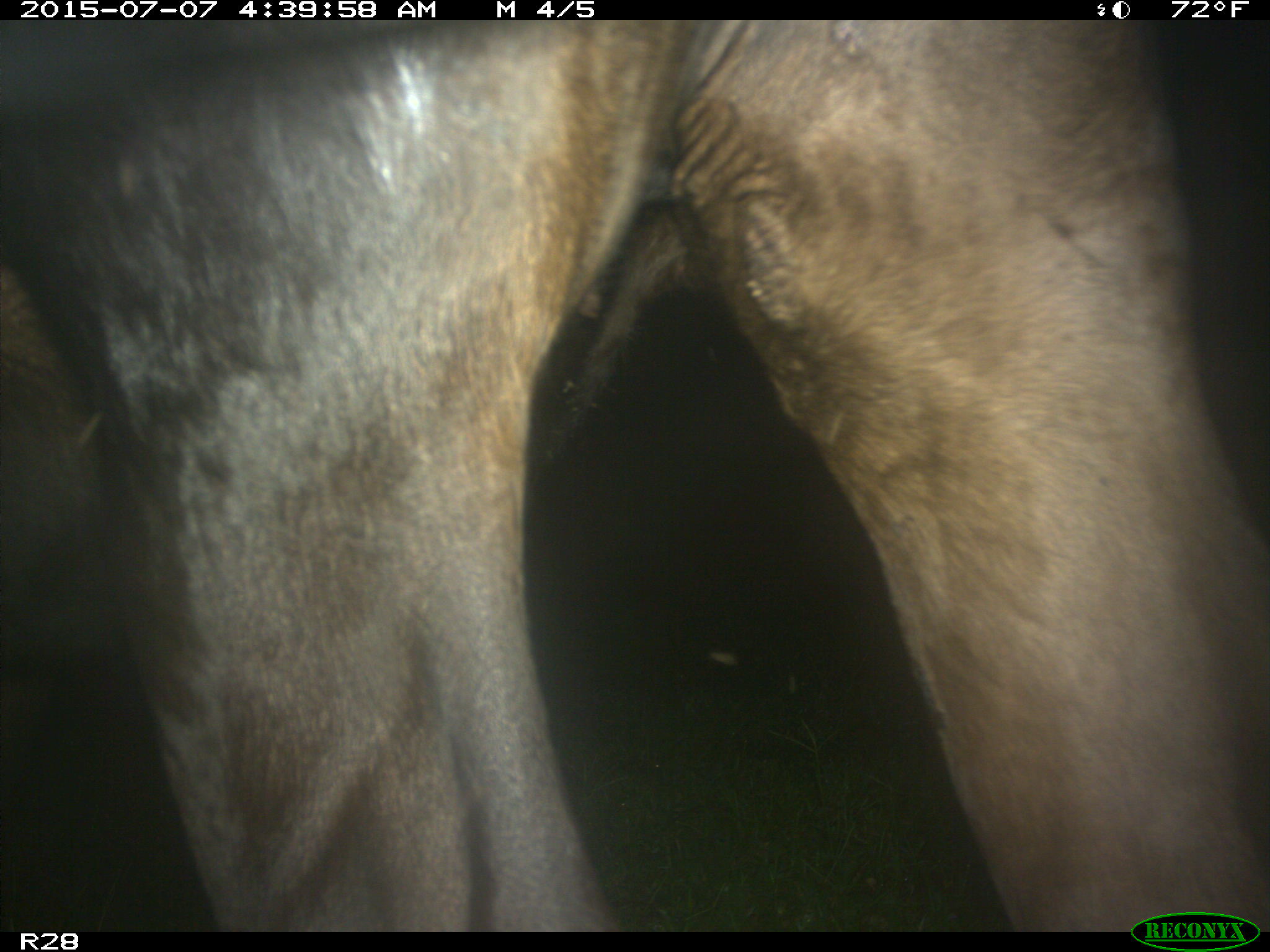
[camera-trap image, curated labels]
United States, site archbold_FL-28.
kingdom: Animalia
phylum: Chordata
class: Mammalia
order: Artiodactyla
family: Bovidae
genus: Bos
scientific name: Bos taurus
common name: domestic cow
Bos taurus (domestic cow).